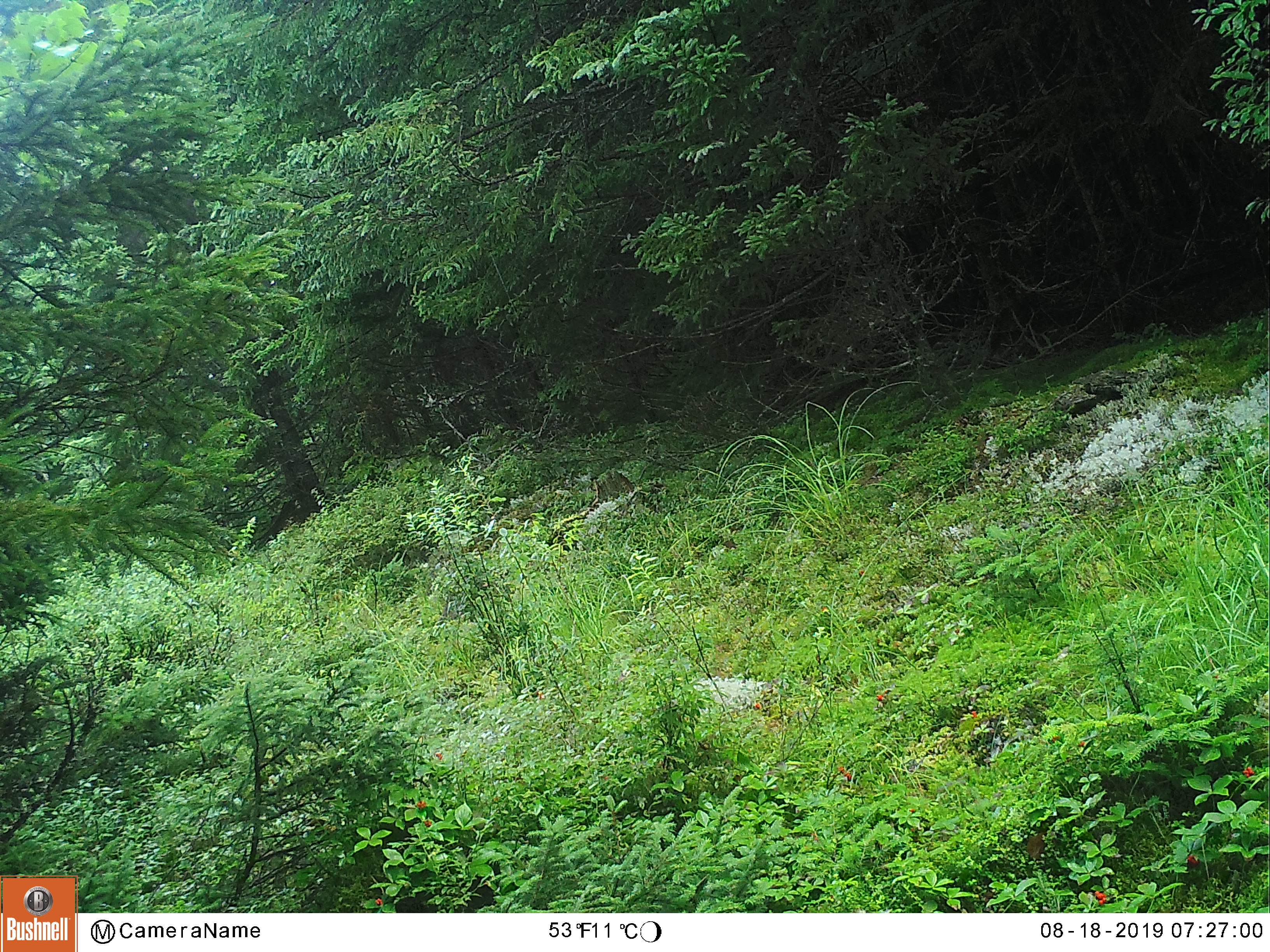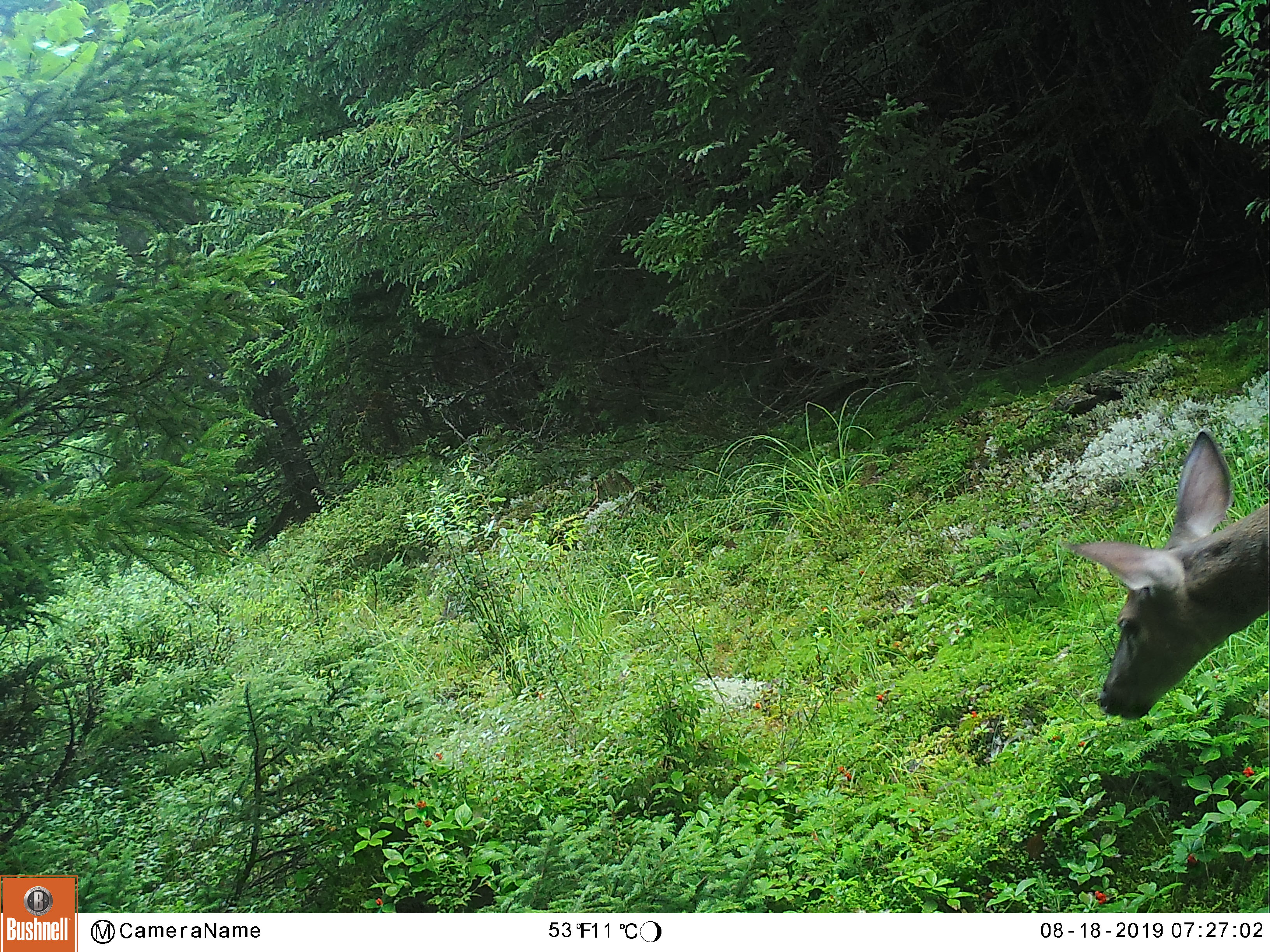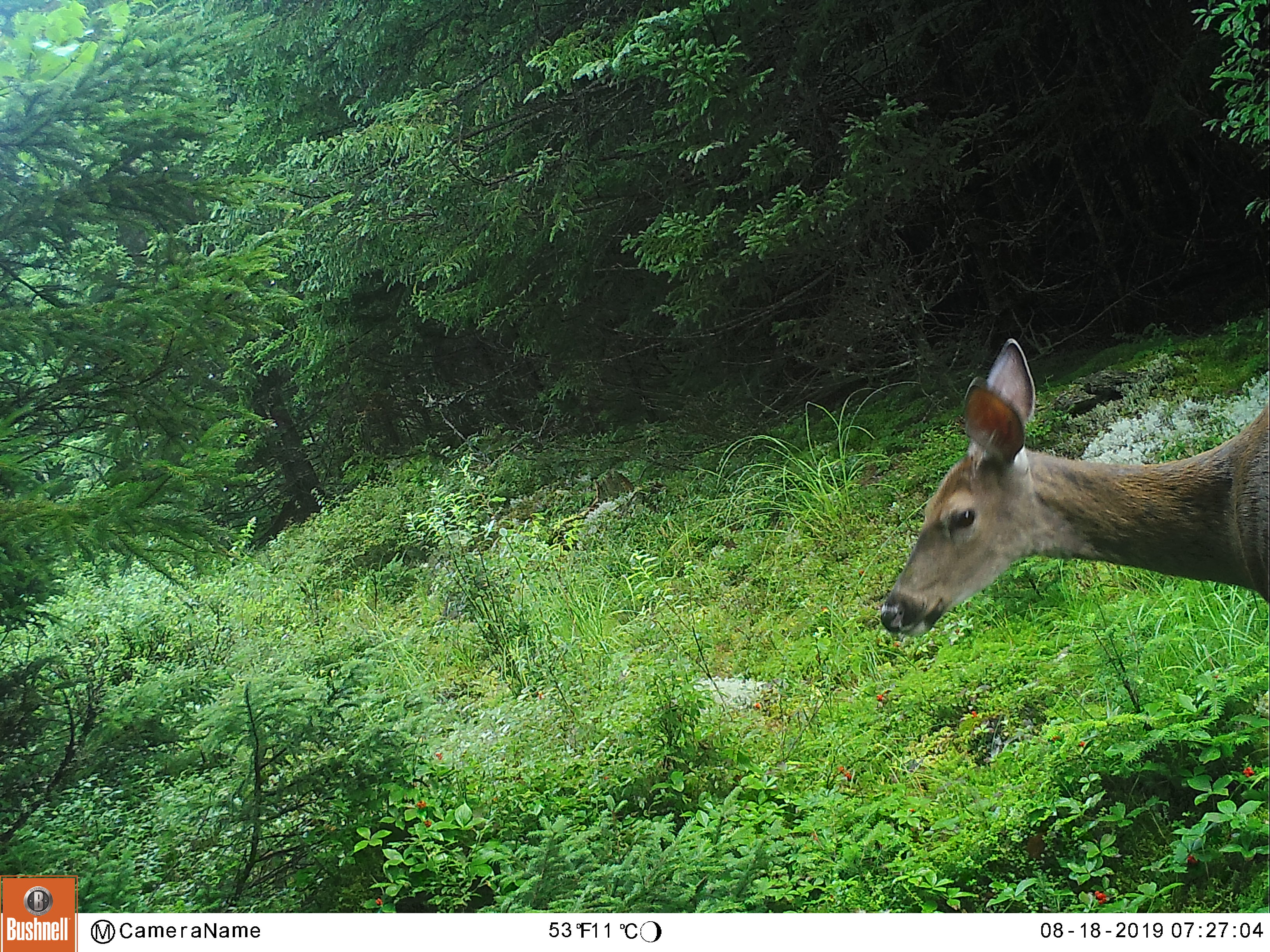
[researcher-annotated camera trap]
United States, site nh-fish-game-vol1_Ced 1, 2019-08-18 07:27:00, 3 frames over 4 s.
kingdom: Animalia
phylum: Chordata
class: Mammalia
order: Artiodactyla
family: Cervidae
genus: Odocoileus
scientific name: Odocoileus virginianus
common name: white-tailed deer